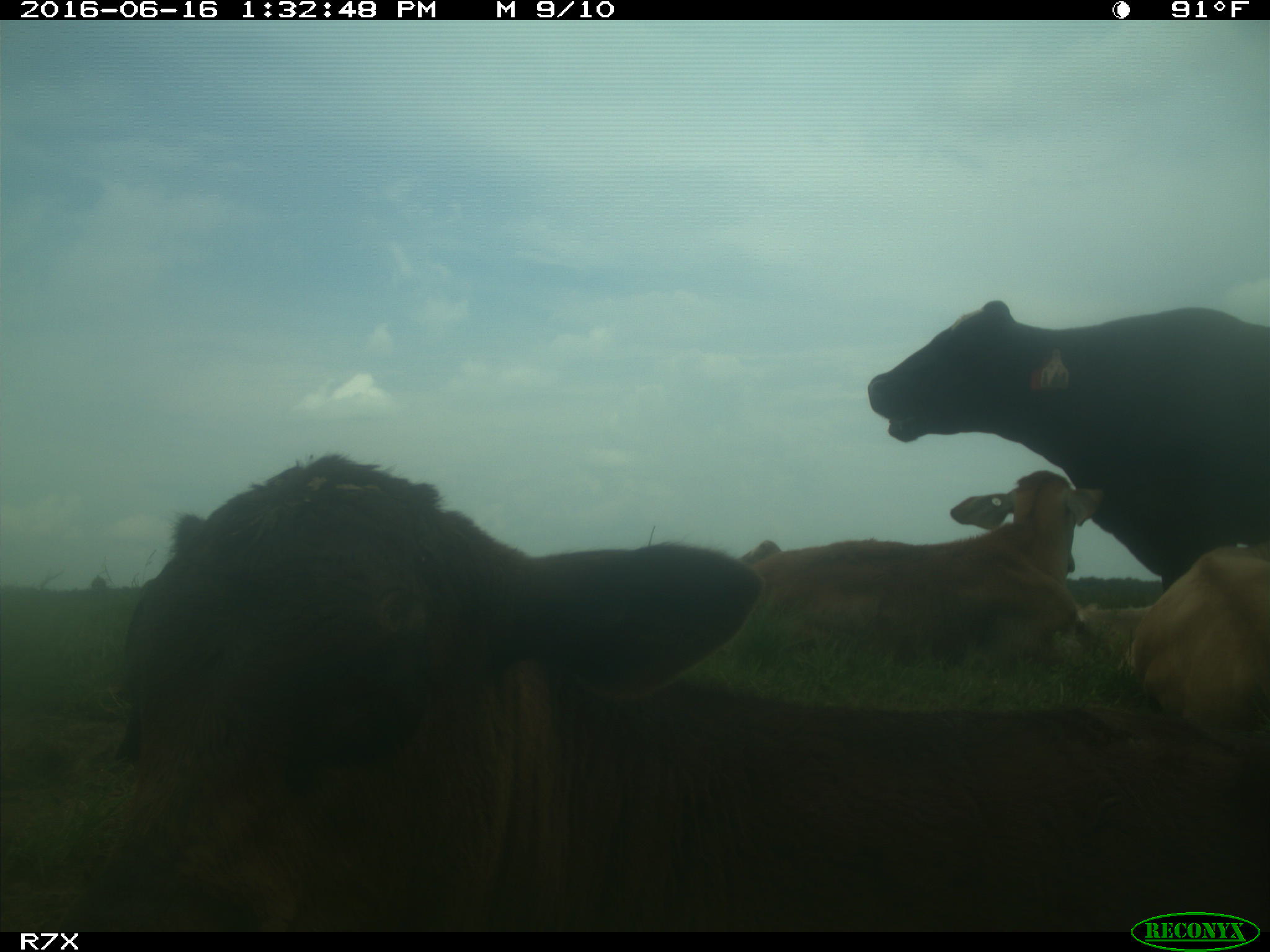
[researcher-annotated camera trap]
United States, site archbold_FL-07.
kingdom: Animalia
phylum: Chordata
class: Mammalia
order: Artiodactyla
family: Bovidae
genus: Bos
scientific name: Bos taurus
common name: domestic cow